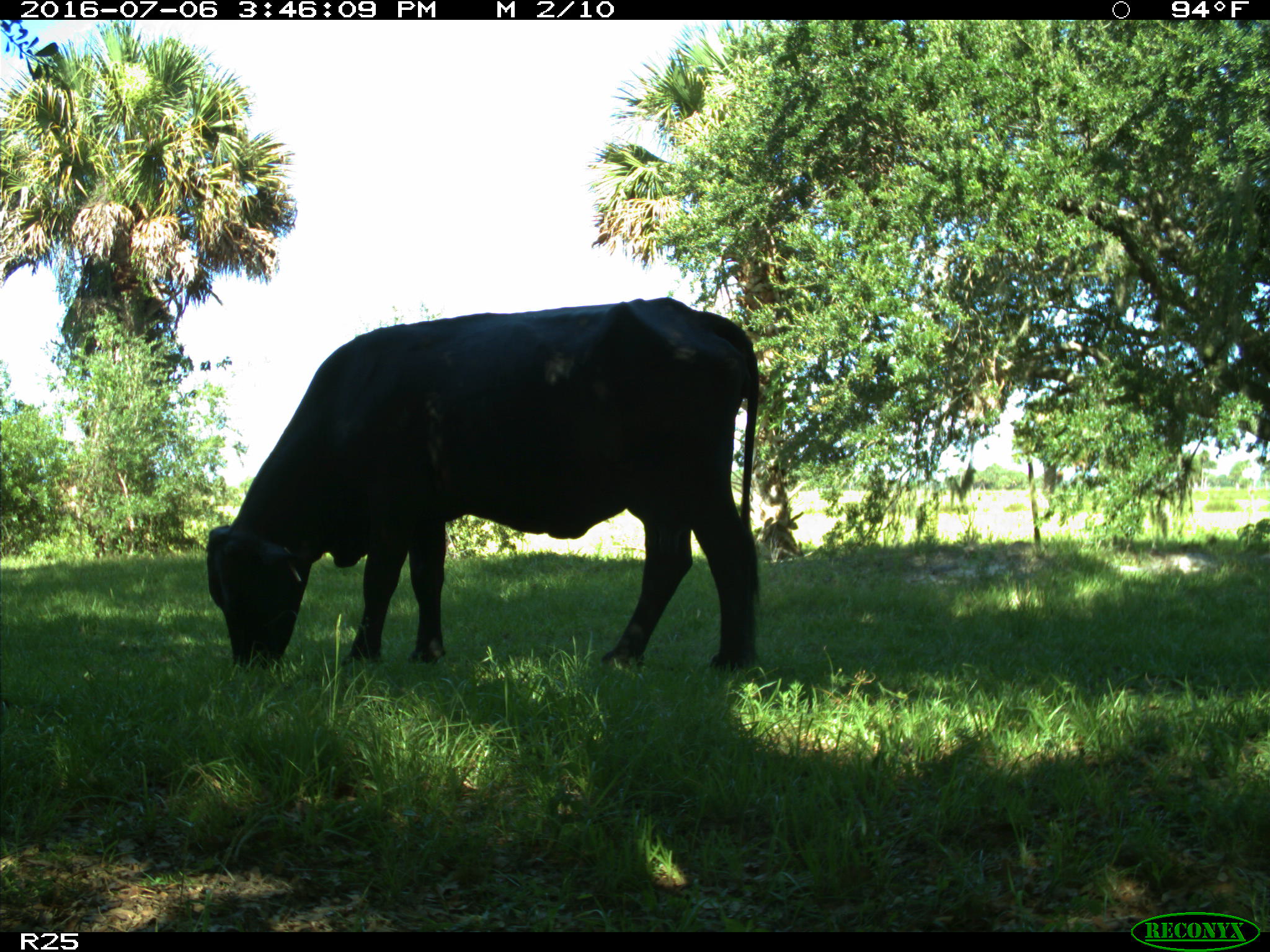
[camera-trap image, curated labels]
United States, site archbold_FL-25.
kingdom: Animalia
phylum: Chordata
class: Mammalia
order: Artiodactyla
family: Bovidae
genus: Bos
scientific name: Bos taurus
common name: domestic cow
Bos taurus (domestic cow).